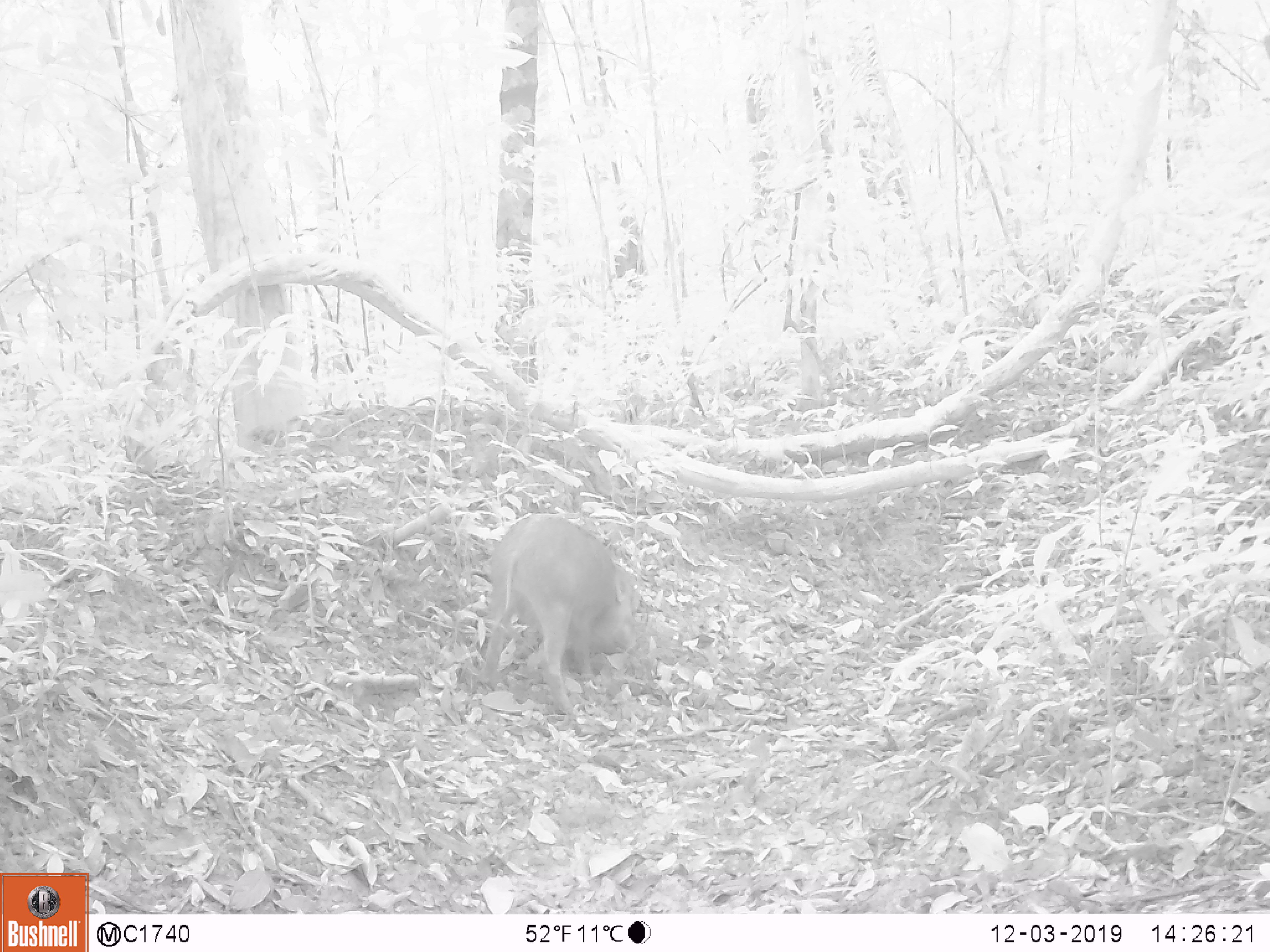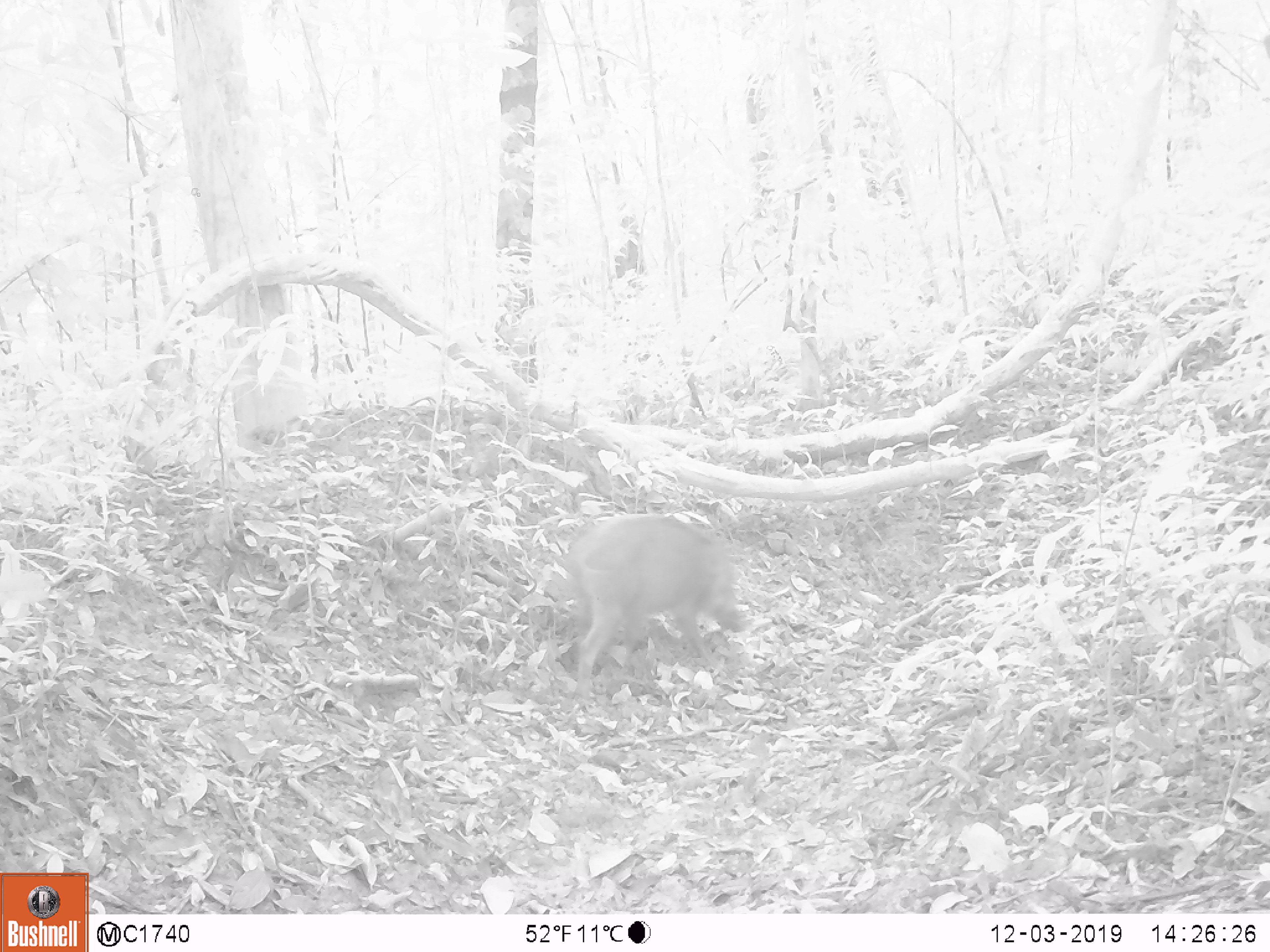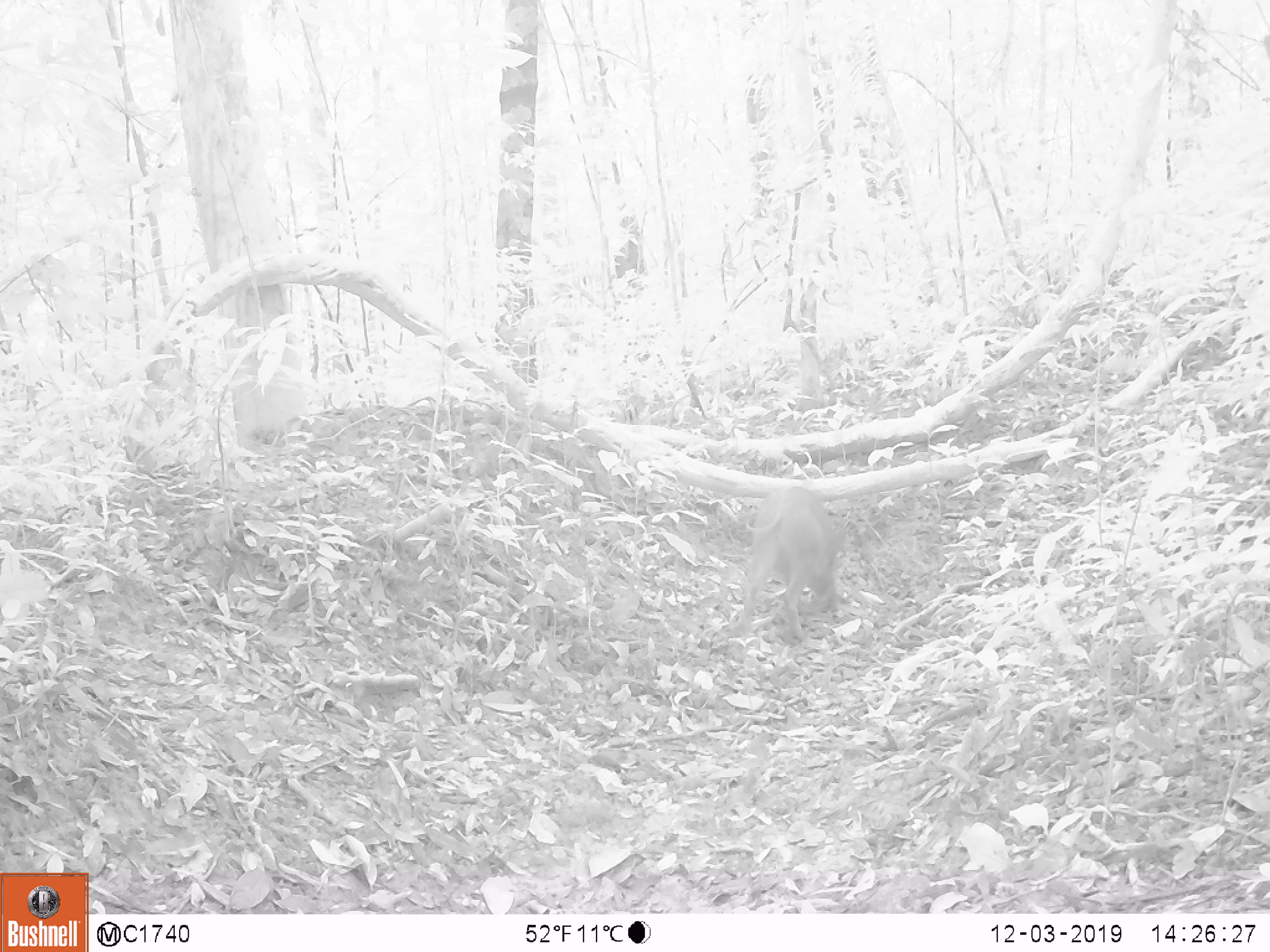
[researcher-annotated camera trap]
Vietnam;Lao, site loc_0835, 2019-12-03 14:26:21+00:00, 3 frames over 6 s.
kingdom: Animalia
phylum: Chordata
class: Mammalia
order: Artiodactyla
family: Suidae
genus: Sus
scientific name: Sus scrofa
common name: eurasian wild pig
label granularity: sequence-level